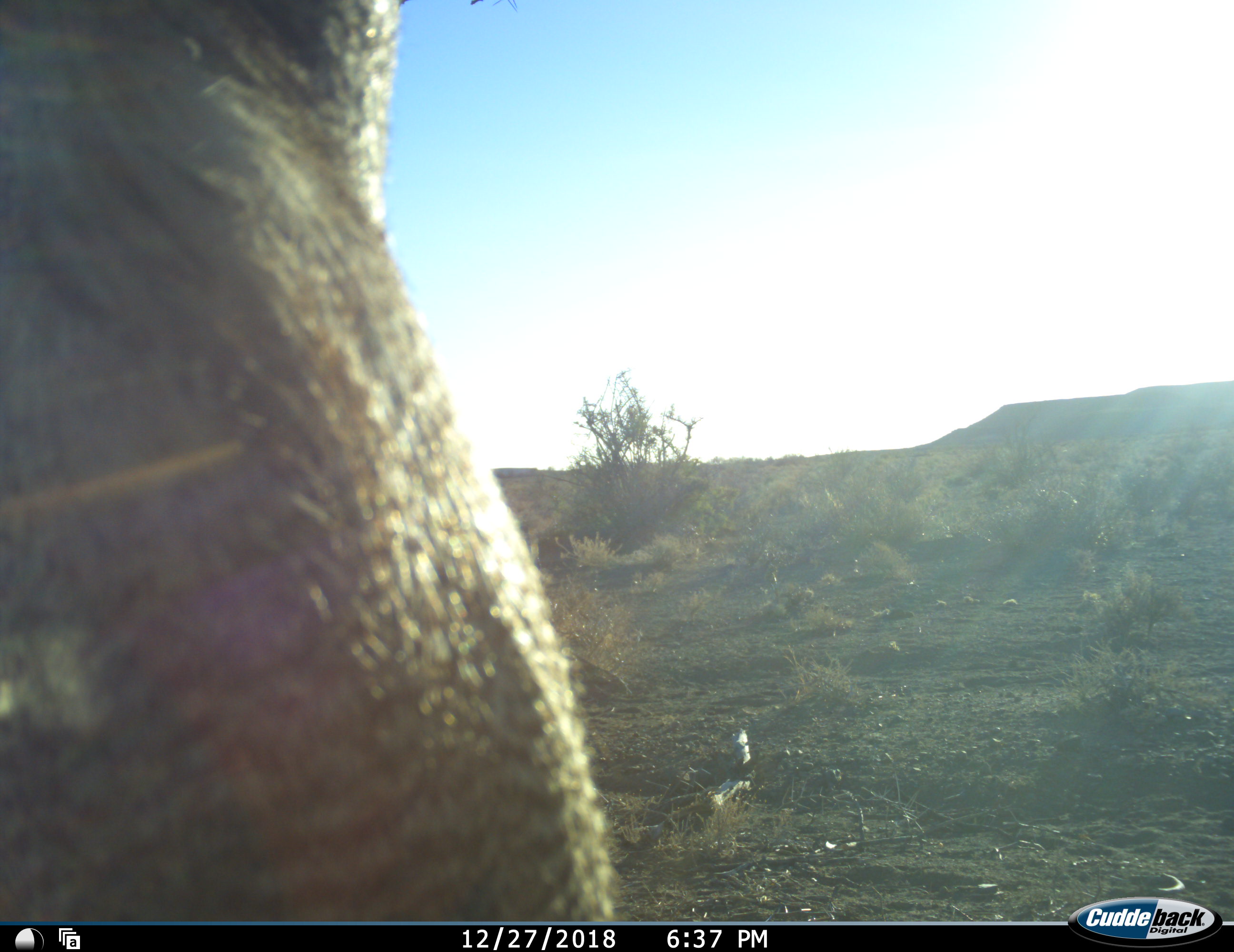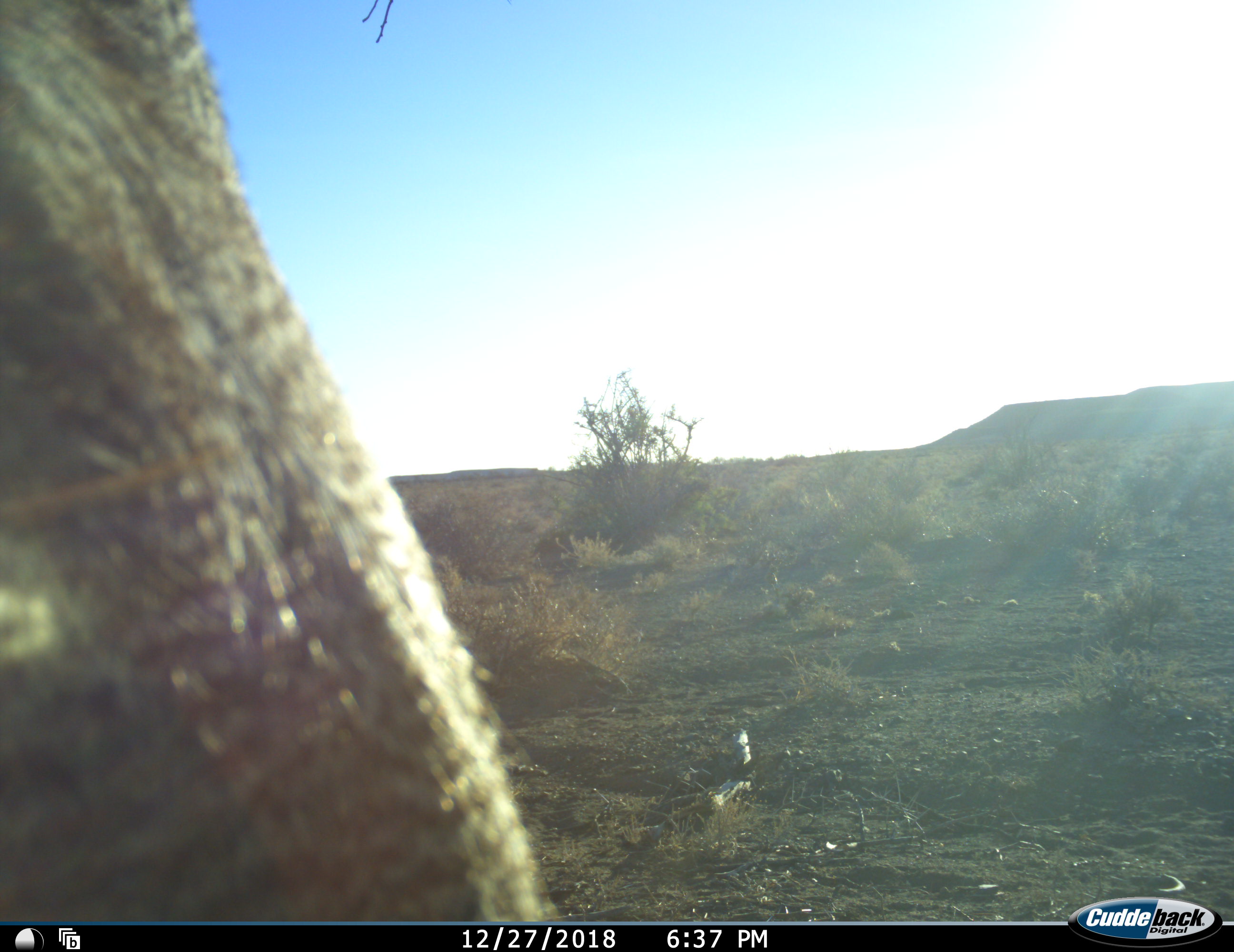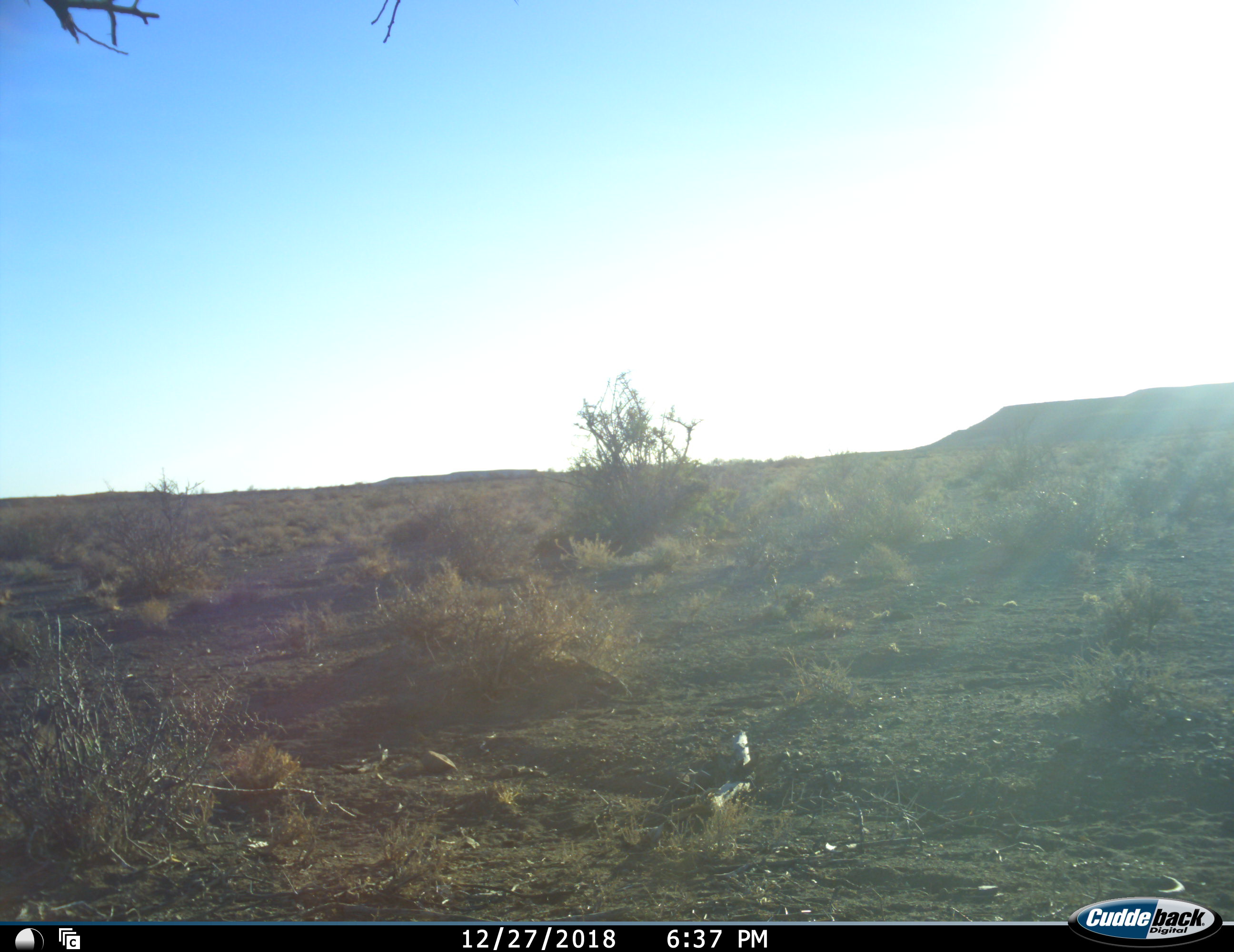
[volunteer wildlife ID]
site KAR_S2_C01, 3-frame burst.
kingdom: Animalia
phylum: Chordata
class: Aves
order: Otidiformes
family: Otididae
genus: Ardeotis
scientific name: Ardeotis kori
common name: kori bustard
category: bustardkori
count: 1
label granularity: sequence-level